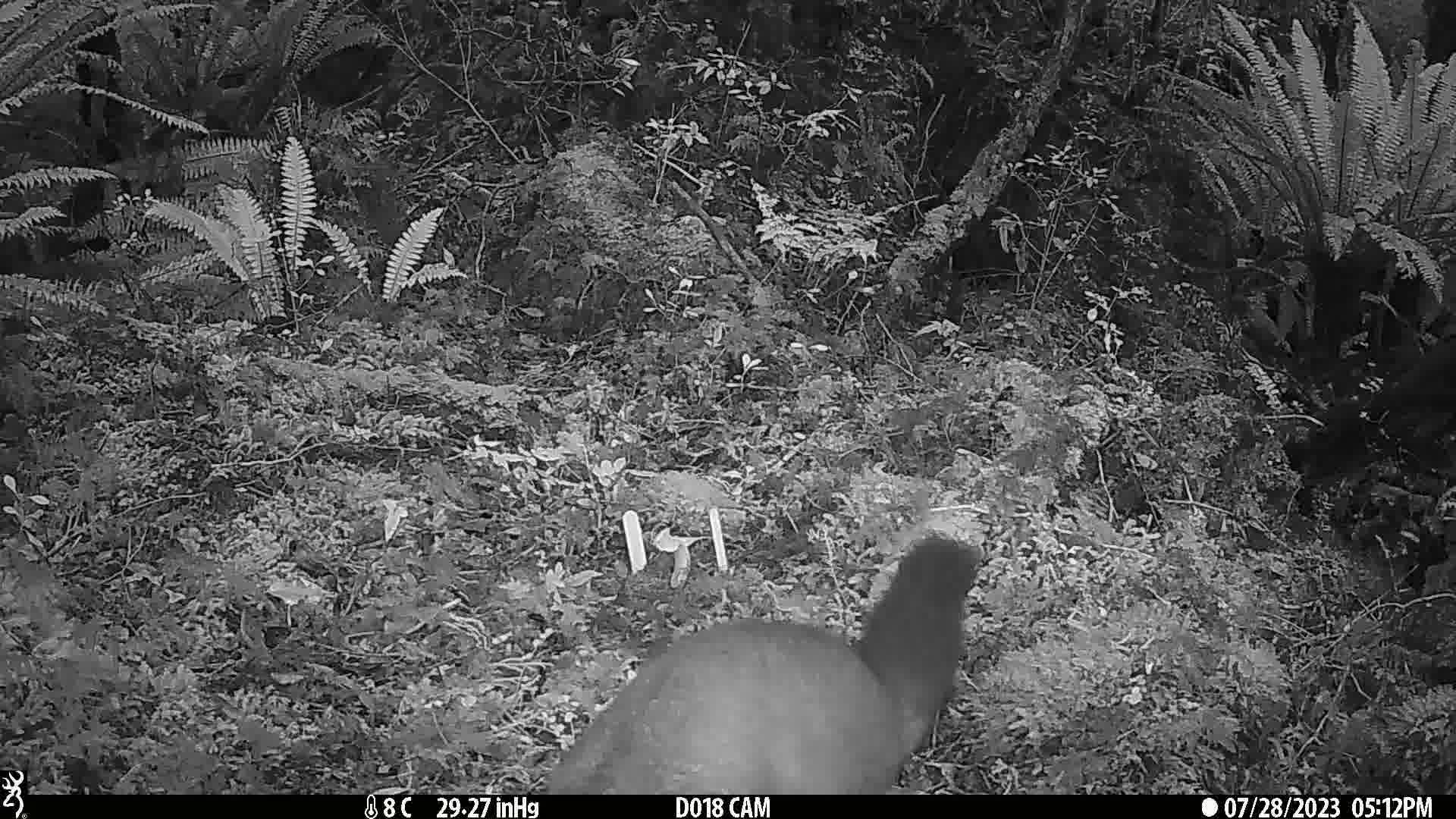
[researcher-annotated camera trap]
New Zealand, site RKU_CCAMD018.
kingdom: Animalia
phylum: Chordata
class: Mammalia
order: Diprotodontia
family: Phalangeridae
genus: Trichosurus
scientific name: Trichosurus vulpecula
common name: common brushtail possum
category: possum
Possum (common brushtail possum) (Trichosurus vulpecula).